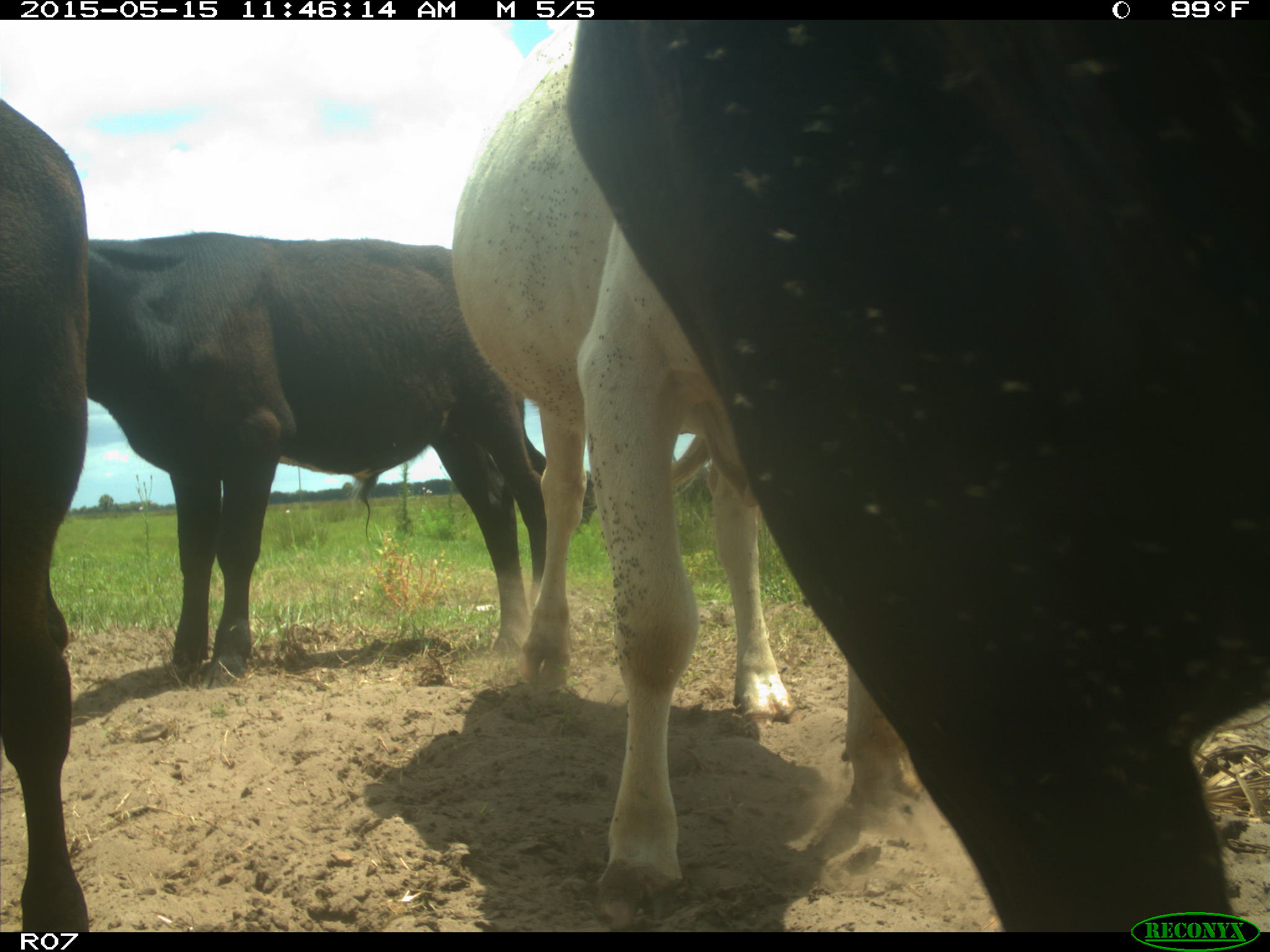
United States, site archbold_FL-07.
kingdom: Animalia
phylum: Chordata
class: Mammalia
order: Artiodactyla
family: Bovidae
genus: Bos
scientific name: Bos taurus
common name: domestic cow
Bos taurus (domestic cow).